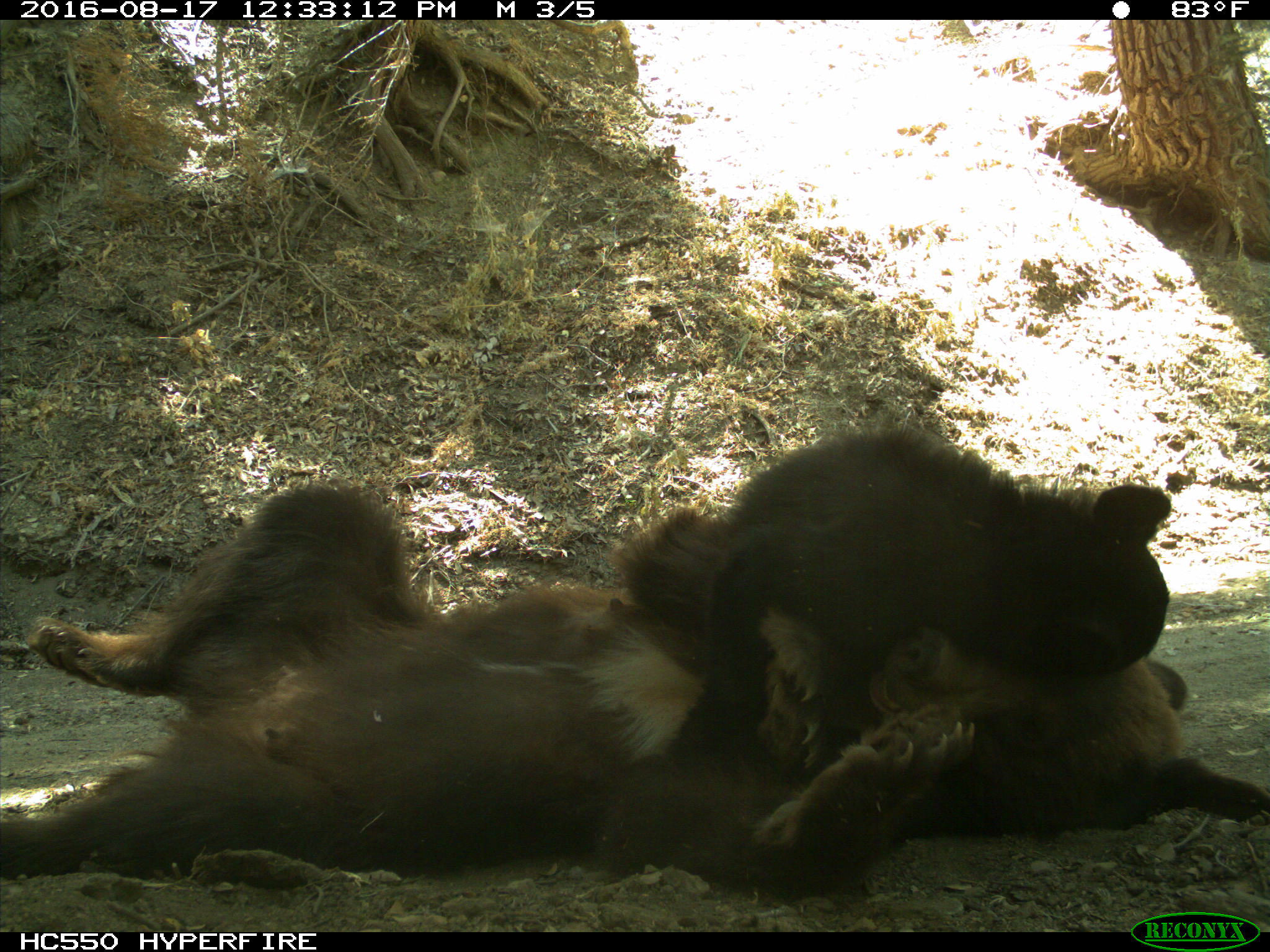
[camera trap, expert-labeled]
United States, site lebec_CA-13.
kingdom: Animalia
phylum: Chordata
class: Mammalia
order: Carnivora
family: Ursidae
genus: Ursus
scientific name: Ursus americanus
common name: american black bear